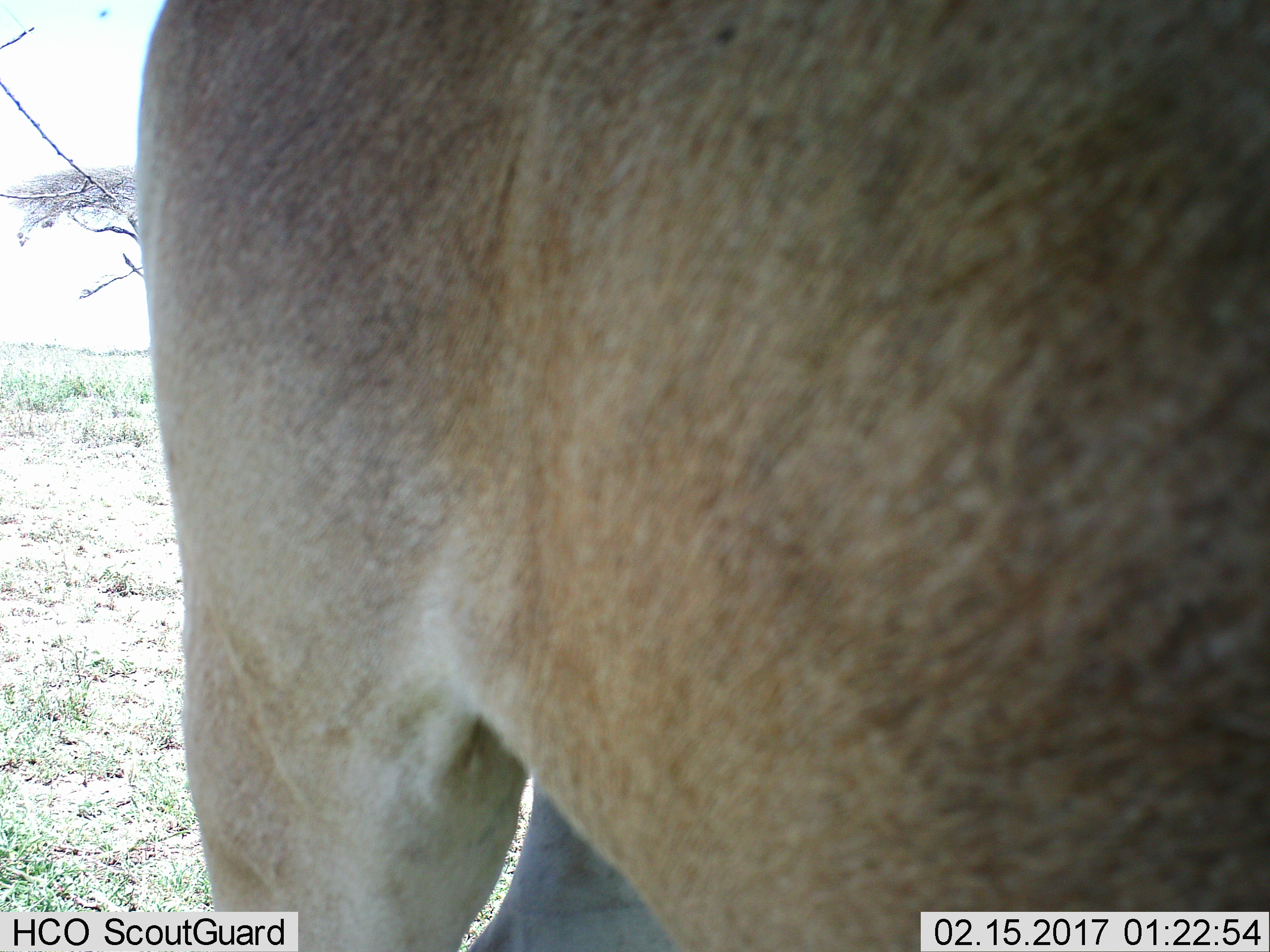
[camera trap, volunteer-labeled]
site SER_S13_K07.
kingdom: Animalia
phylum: Chordata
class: Mammalia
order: Artiodactyla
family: Bovidae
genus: Alcelaphus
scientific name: Alcelaphus buselaphus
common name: hartebeest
Hartebeest (Alcelaphus buselaphus), count 1. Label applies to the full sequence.